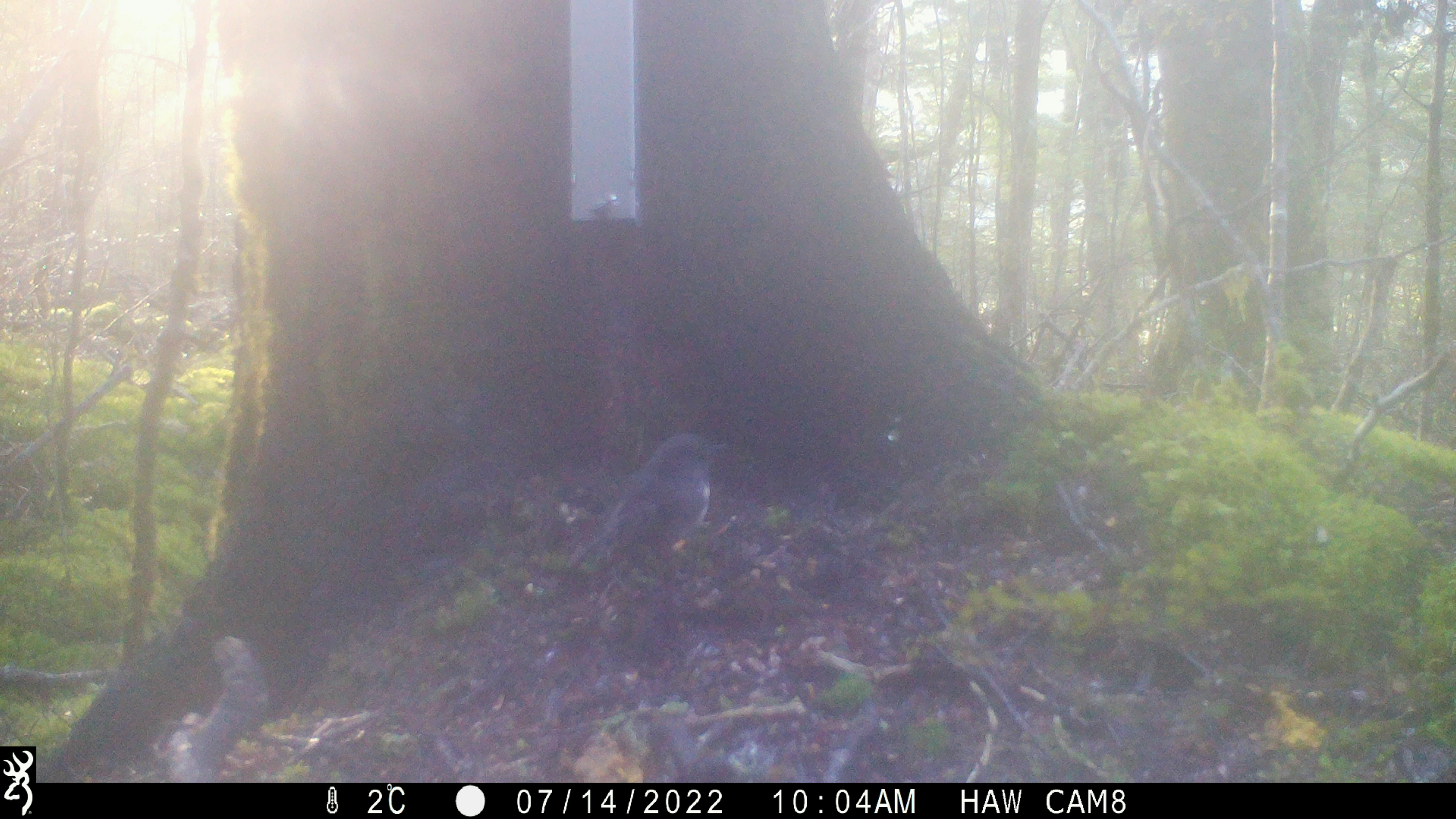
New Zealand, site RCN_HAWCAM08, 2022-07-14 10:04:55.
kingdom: Animalia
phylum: Chordata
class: Aves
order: Passeriformes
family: Petroicidae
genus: Petroica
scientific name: Petroica australis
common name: new zealand robin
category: robin